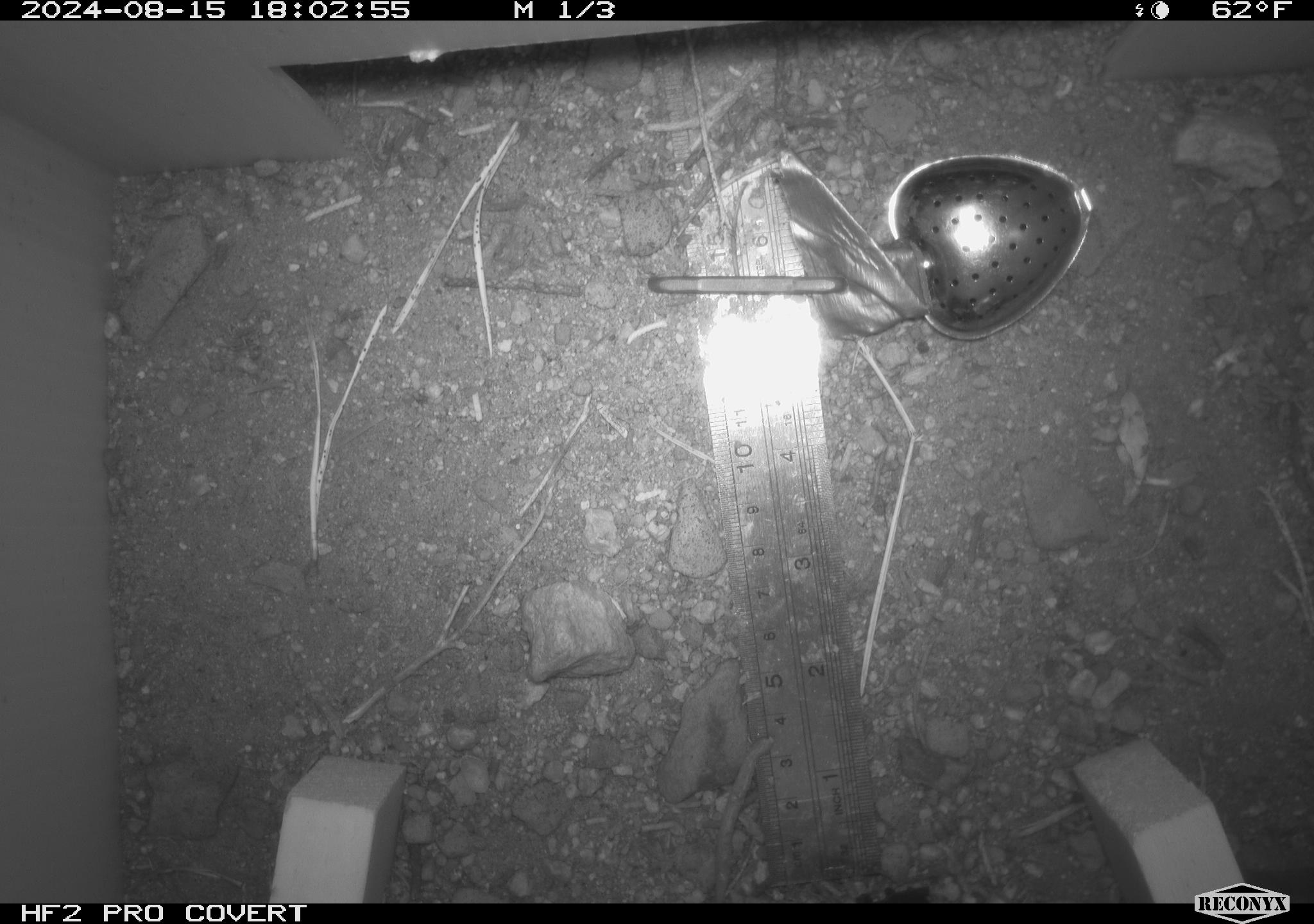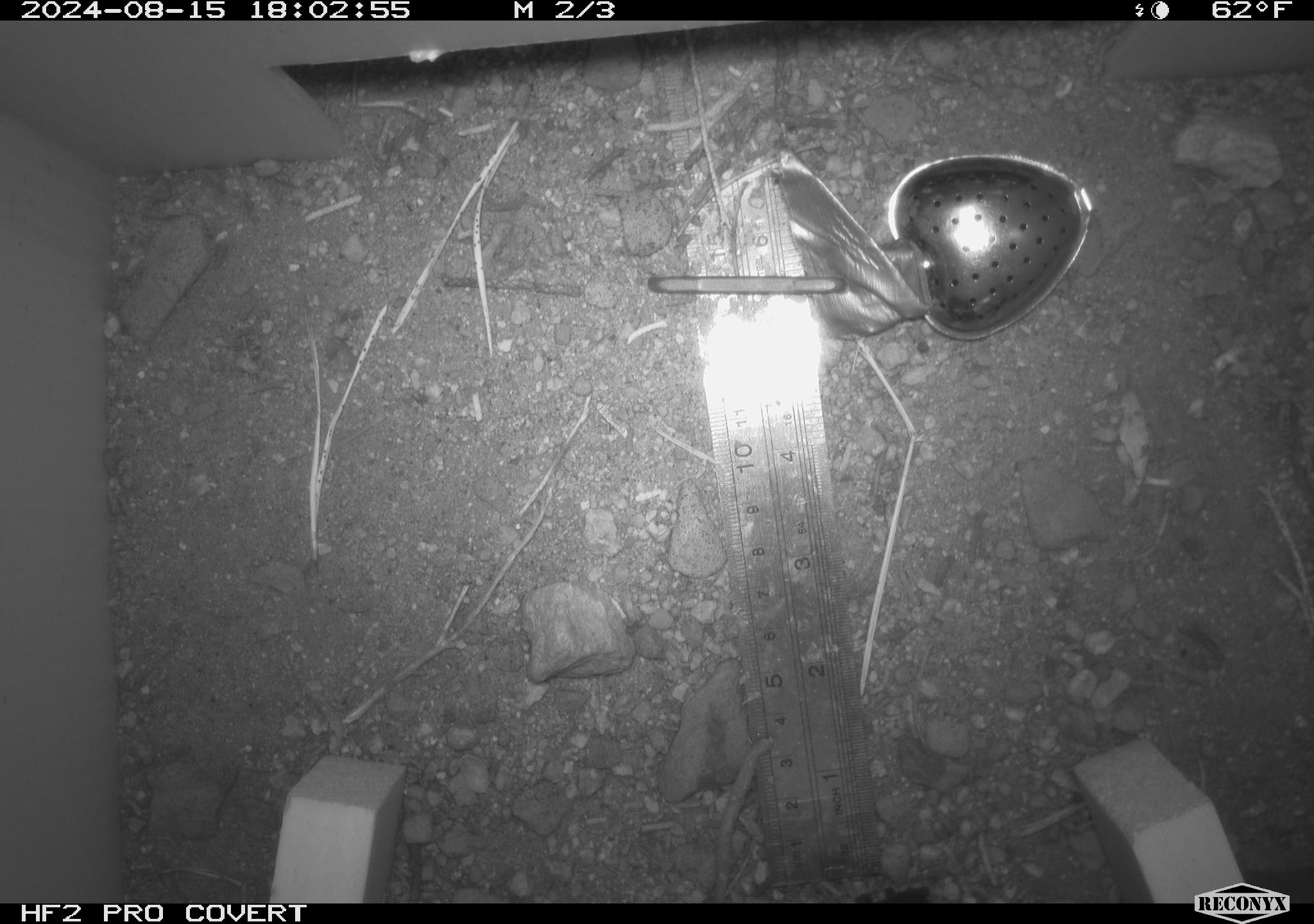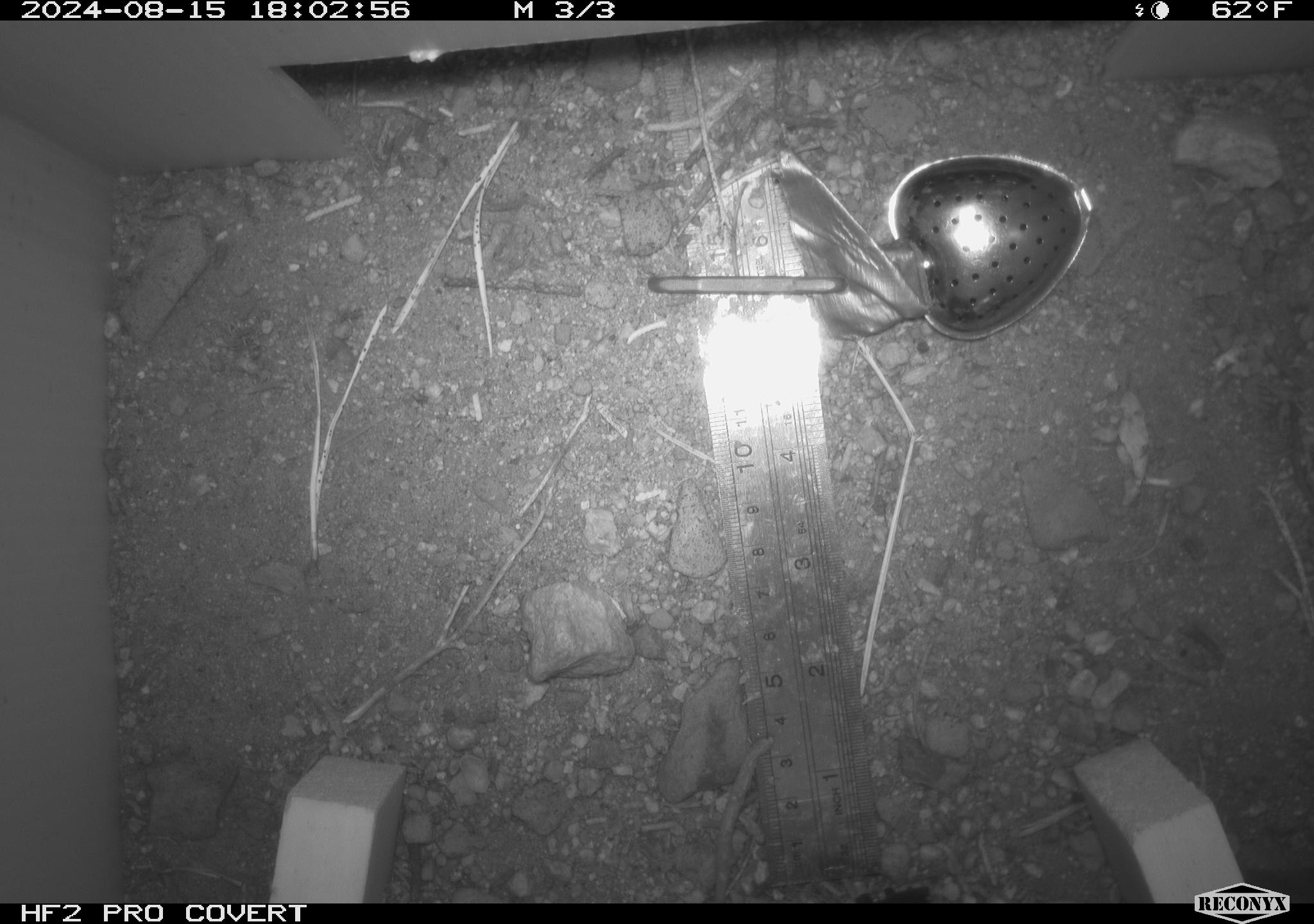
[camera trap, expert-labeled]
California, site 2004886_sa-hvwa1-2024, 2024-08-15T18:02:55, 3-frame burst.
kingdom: Animalia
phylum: Chordata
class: Mammalia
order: Rodentia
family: Sciuridae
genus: Neotamias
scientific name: Neotamias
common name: western chipmunks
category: neotamias species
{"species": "neotamias species (western chipmunks) (Neotamias)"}